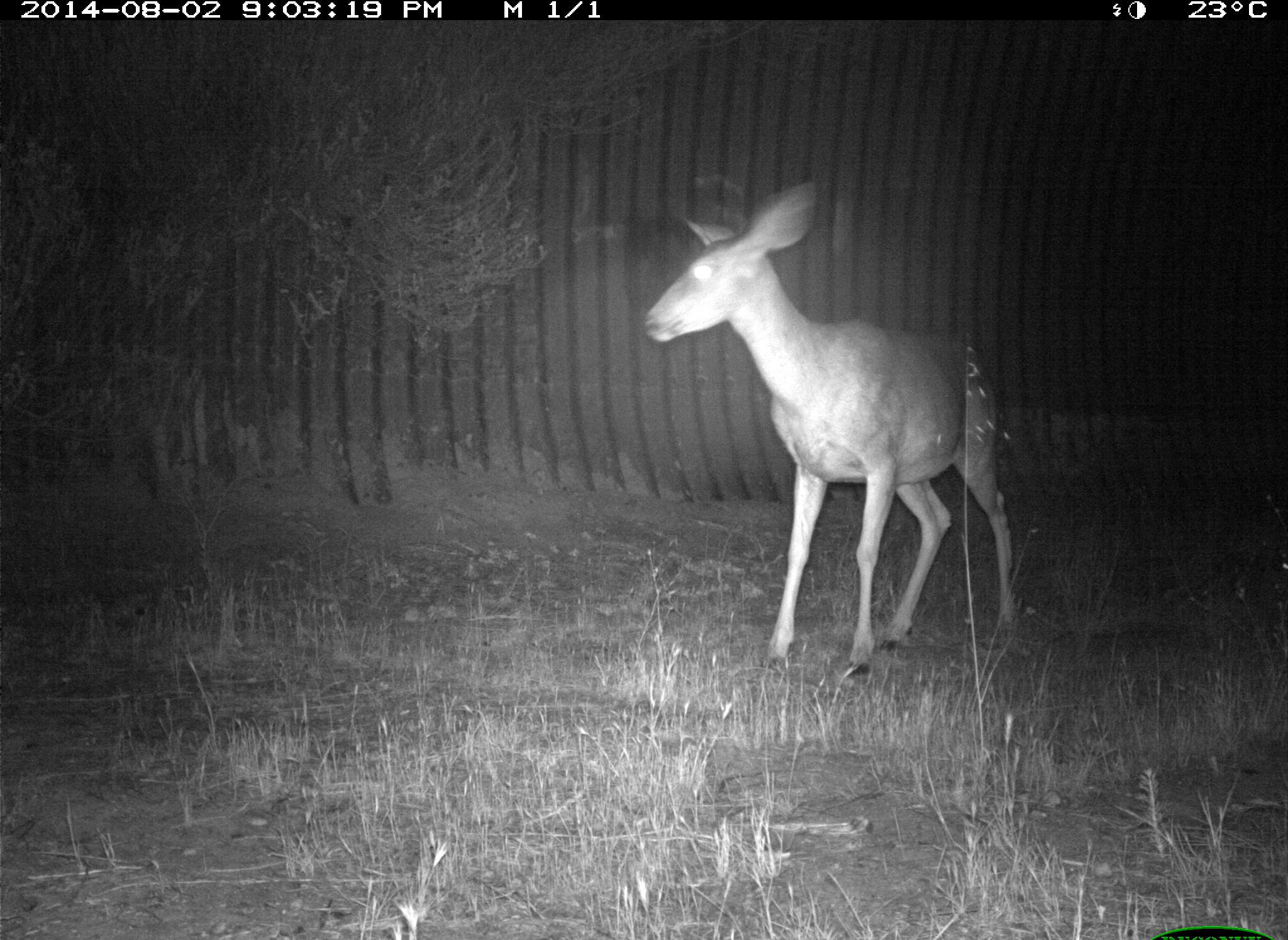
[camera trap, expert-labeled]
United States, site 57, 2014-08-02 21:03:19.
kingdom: Animalia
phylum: Chordata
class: Mammalia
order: Artiodactyla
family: Cervidae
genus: Odocoileus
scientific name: Odocoileus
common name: deer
Deer (Odocoileus).